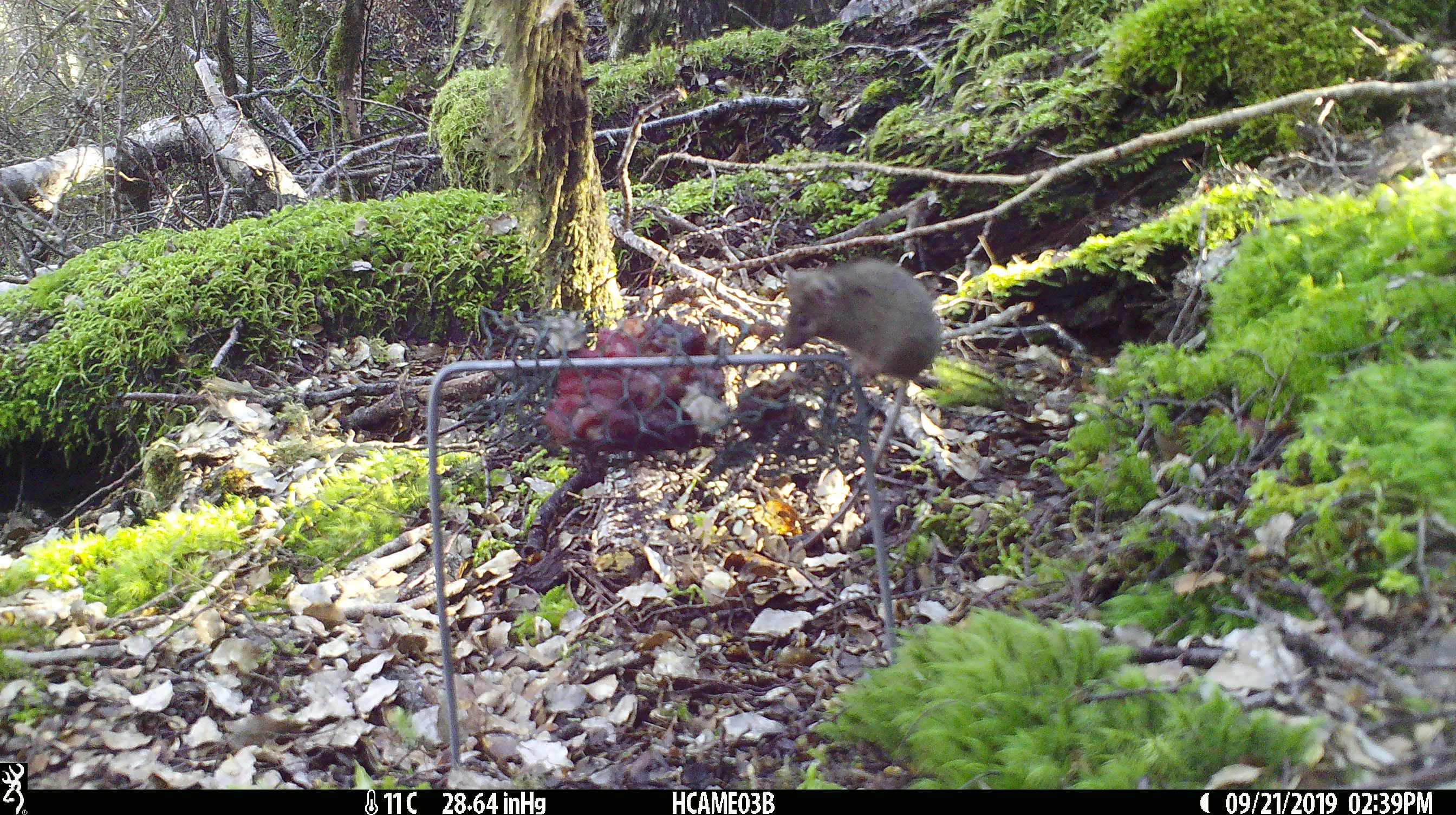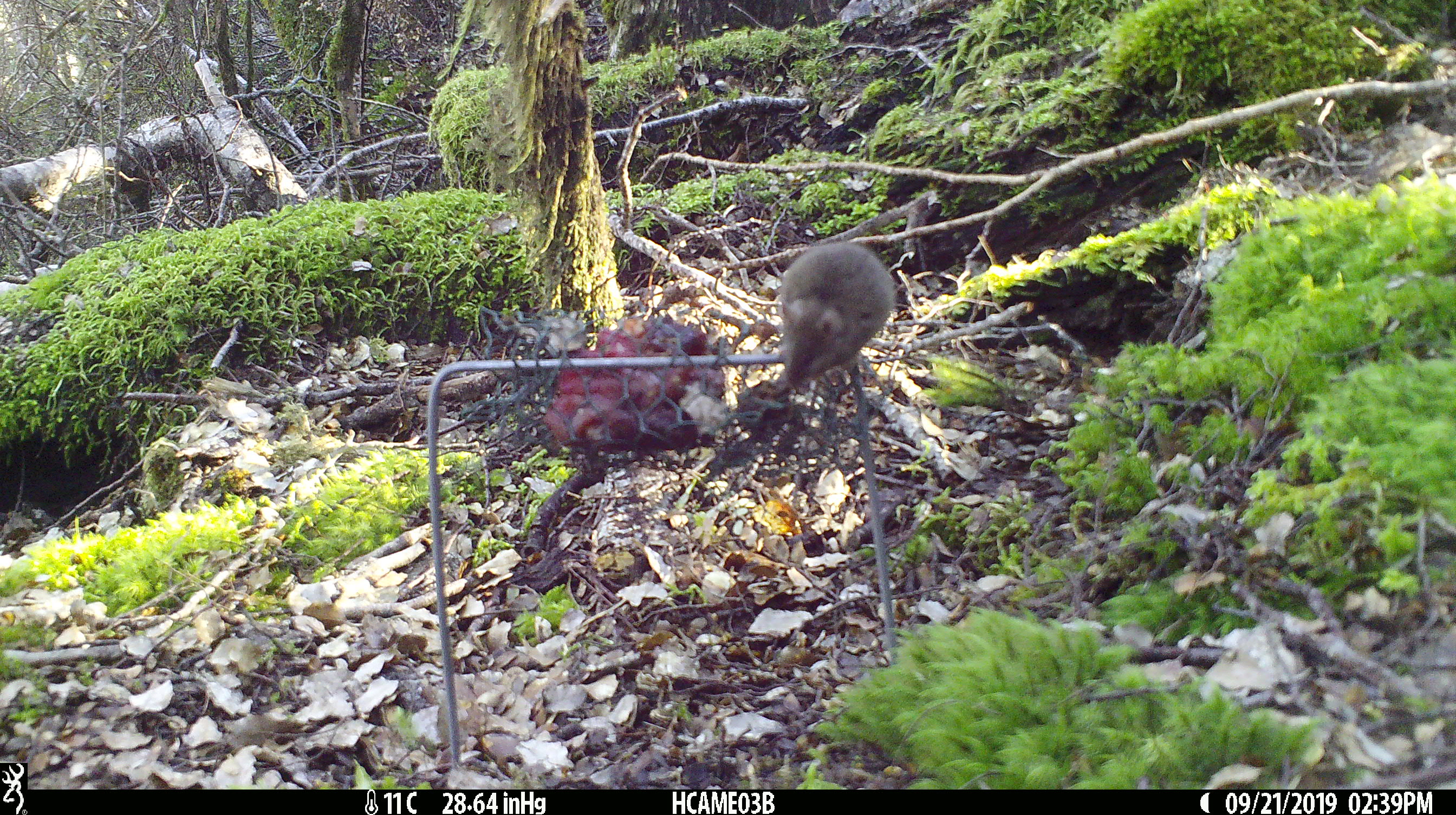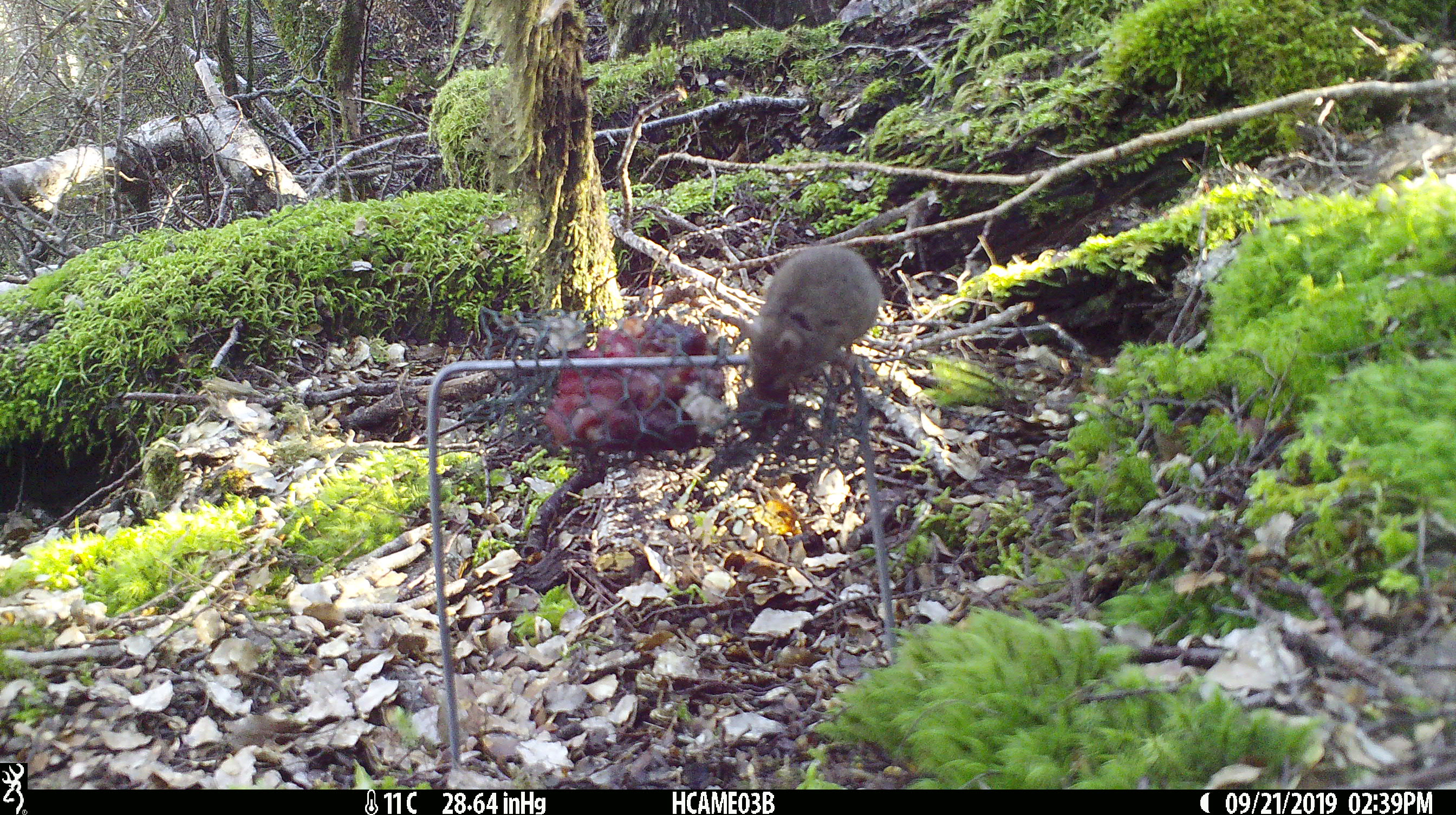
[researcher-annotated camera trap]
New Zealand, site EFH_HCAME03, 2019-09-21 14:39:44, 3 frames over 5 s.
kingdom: Animalia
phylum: Chordata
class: Mammalia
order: Rodentia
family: Muridae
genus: Mus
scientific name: Mus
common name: mouse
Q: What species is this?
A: Mouse (Mus).